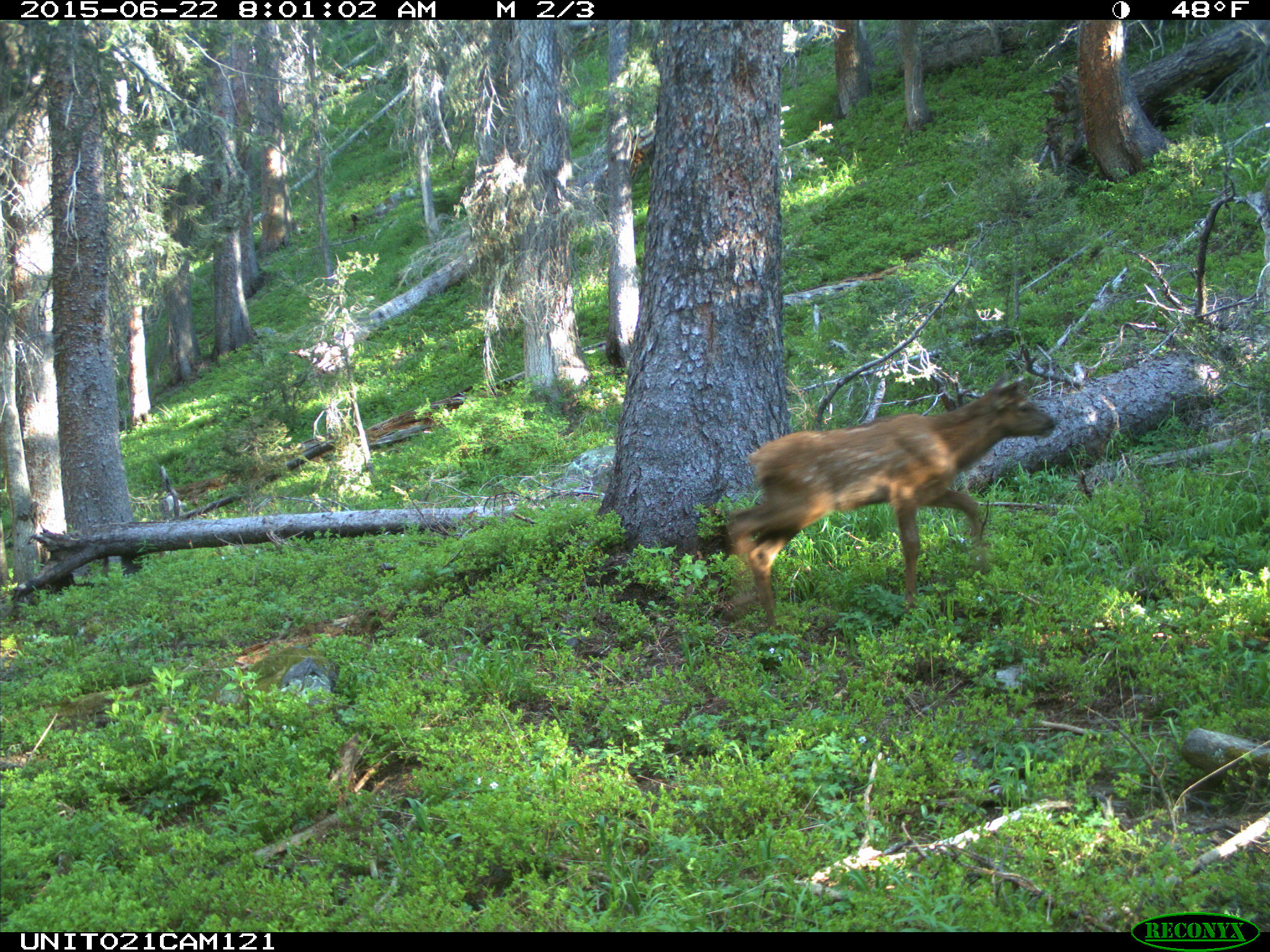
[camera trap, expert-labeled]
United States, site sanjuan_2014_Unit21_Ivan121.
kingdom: Animalia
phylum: Chordata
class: Mammalia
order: Artiodactyla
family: Cervidae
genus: Cervus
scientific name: Cervus elaphus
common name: red deer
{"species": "Cervus elaphus (red deer)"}